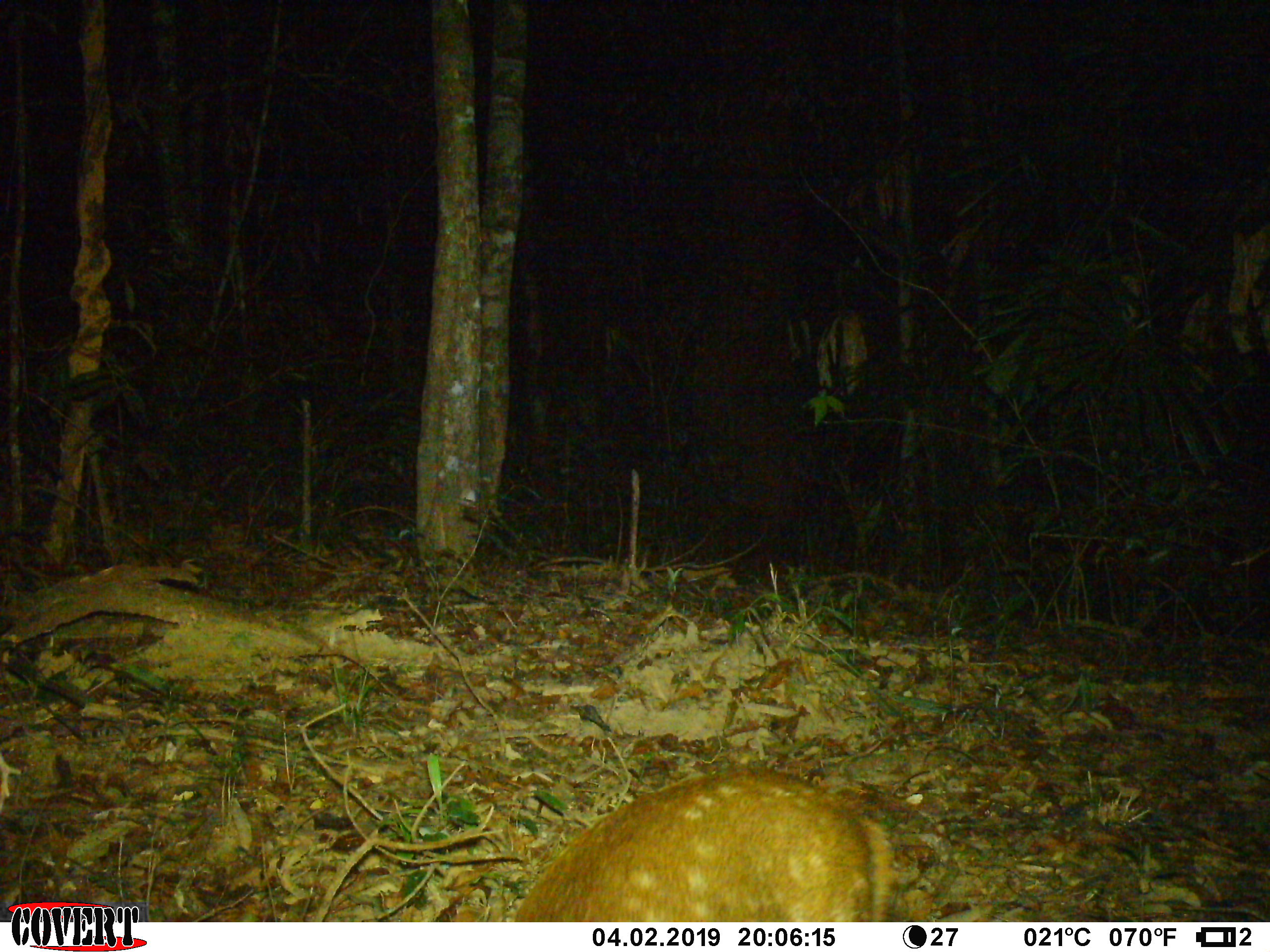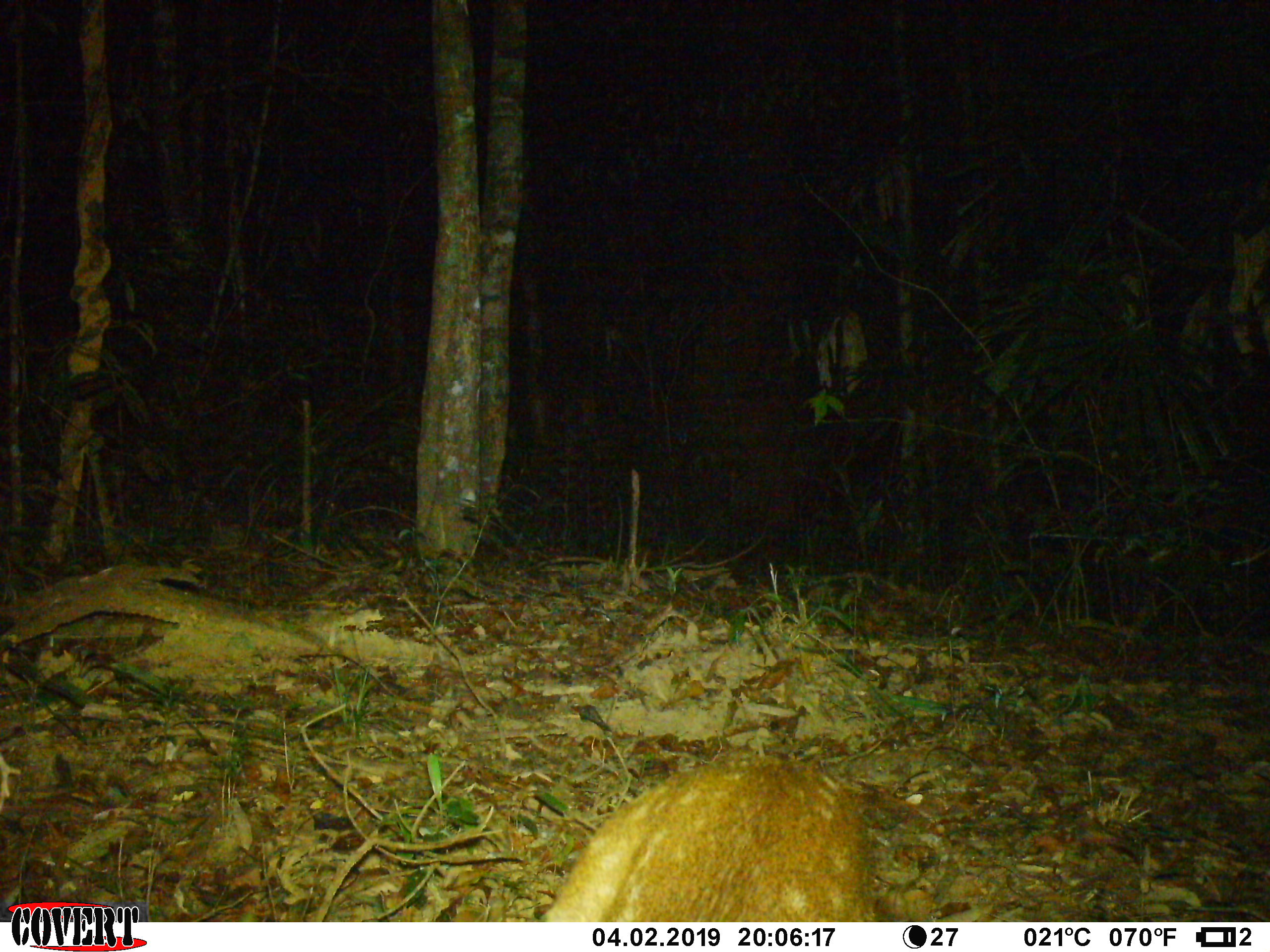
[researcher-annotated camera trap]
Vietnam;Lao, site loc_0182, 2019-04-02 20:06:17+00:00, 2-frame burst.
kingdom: Animalia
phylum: Chordata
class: Mammalia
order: Artiodactyla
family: Cervidae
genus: Muntiacus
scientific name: Muntiacus vuquangensis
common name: large-antlered muntjac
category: large antlered muntjac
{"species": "large antlered muntjac (large-antlered muntjac) (Muntiacus vuquangensis)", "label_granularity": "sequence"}